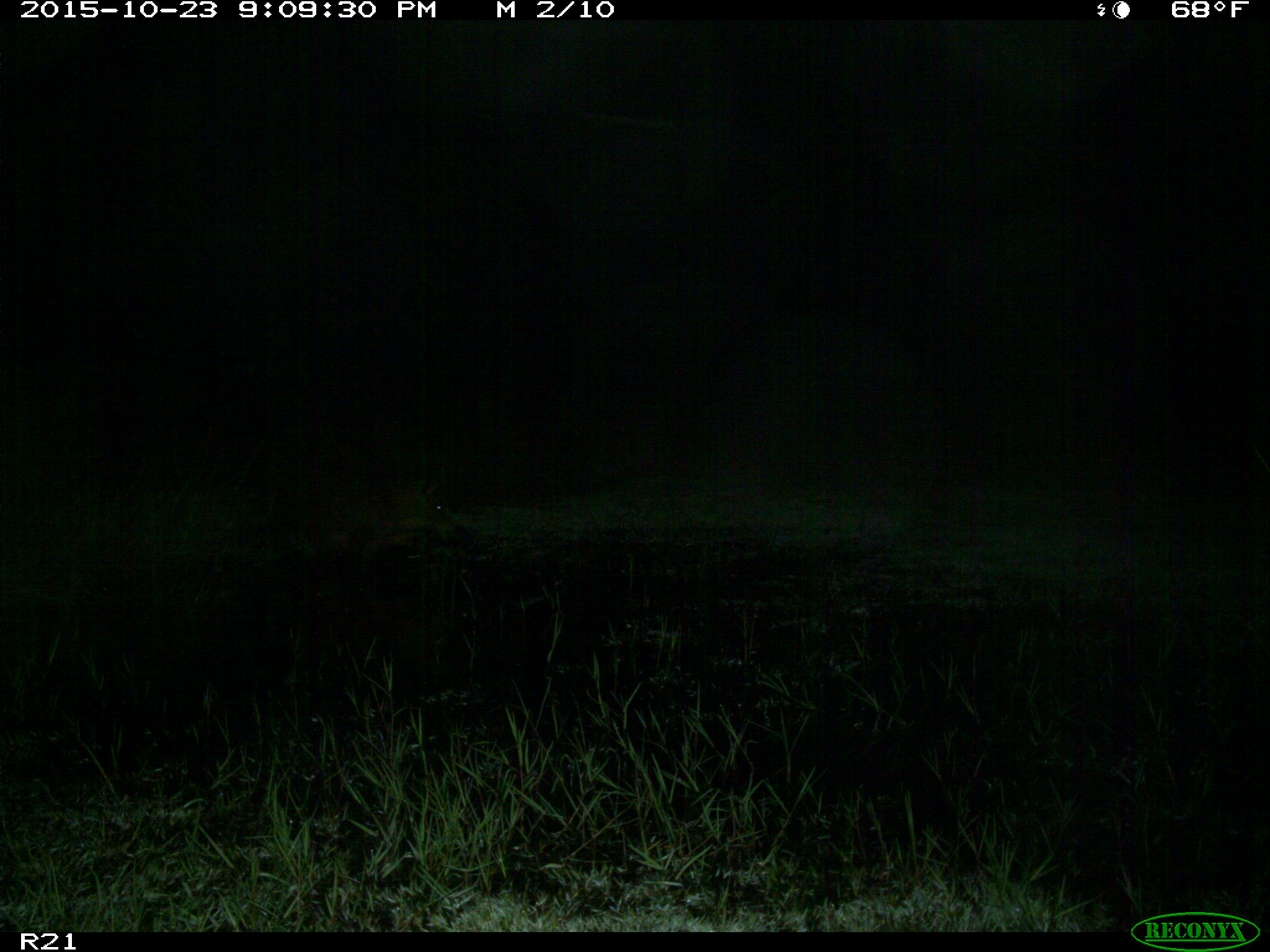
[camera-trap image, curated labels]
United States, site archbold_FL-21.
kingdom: Animalia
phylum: Chordata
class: Mammalia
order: Artiodactyla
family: Suidae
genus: Sus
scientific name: Sus scrofa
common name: wild boar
Sus scrofa (wild boar).